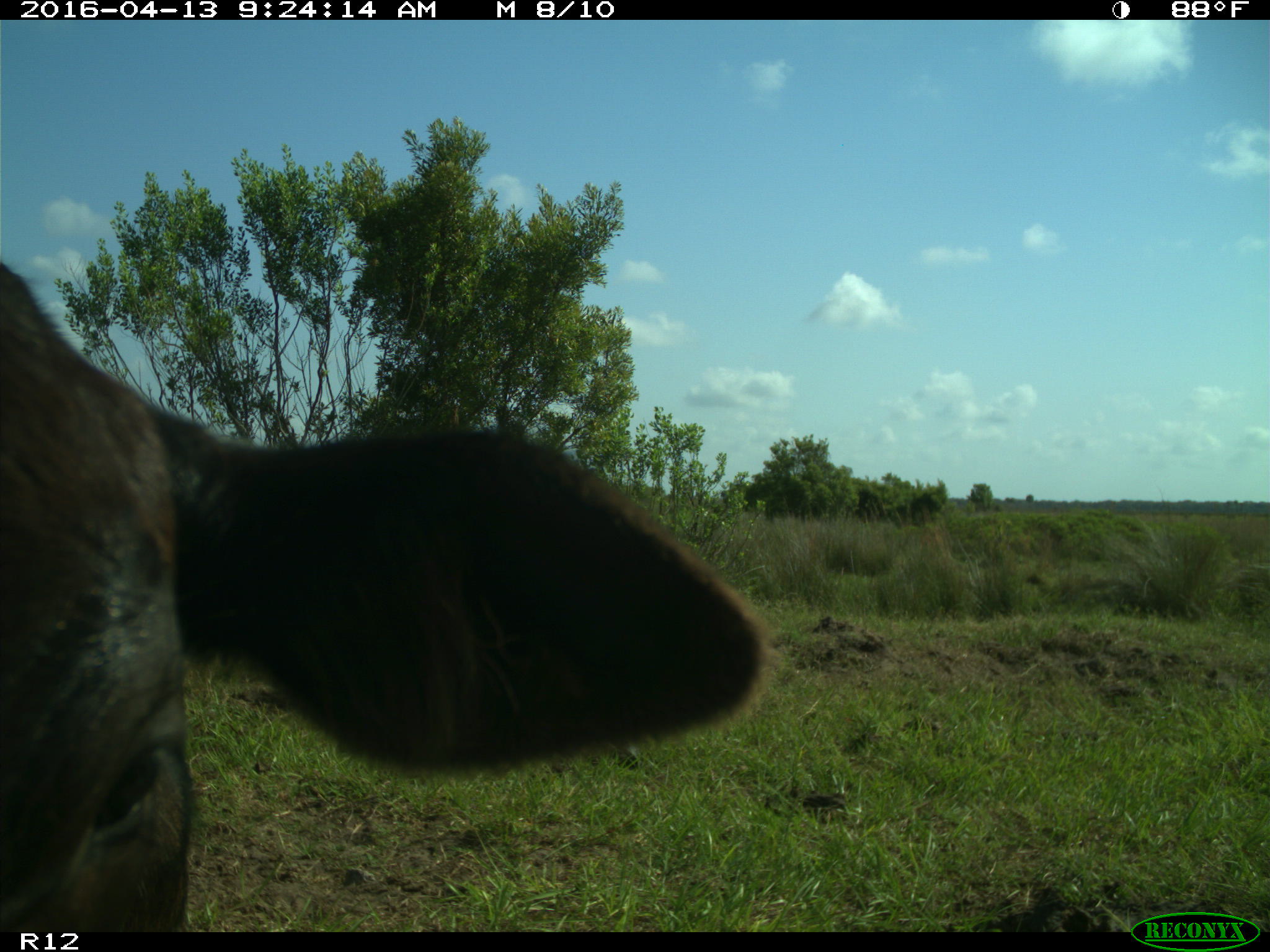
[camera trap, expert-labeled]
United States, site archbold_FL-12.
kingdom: Animalia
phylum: Chordata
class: Mammalia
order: Artiodactyla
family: Bovidae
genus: Bos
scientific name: Bos taurus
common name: domestic cow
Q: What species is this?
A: Bos taurus (domestic cow).